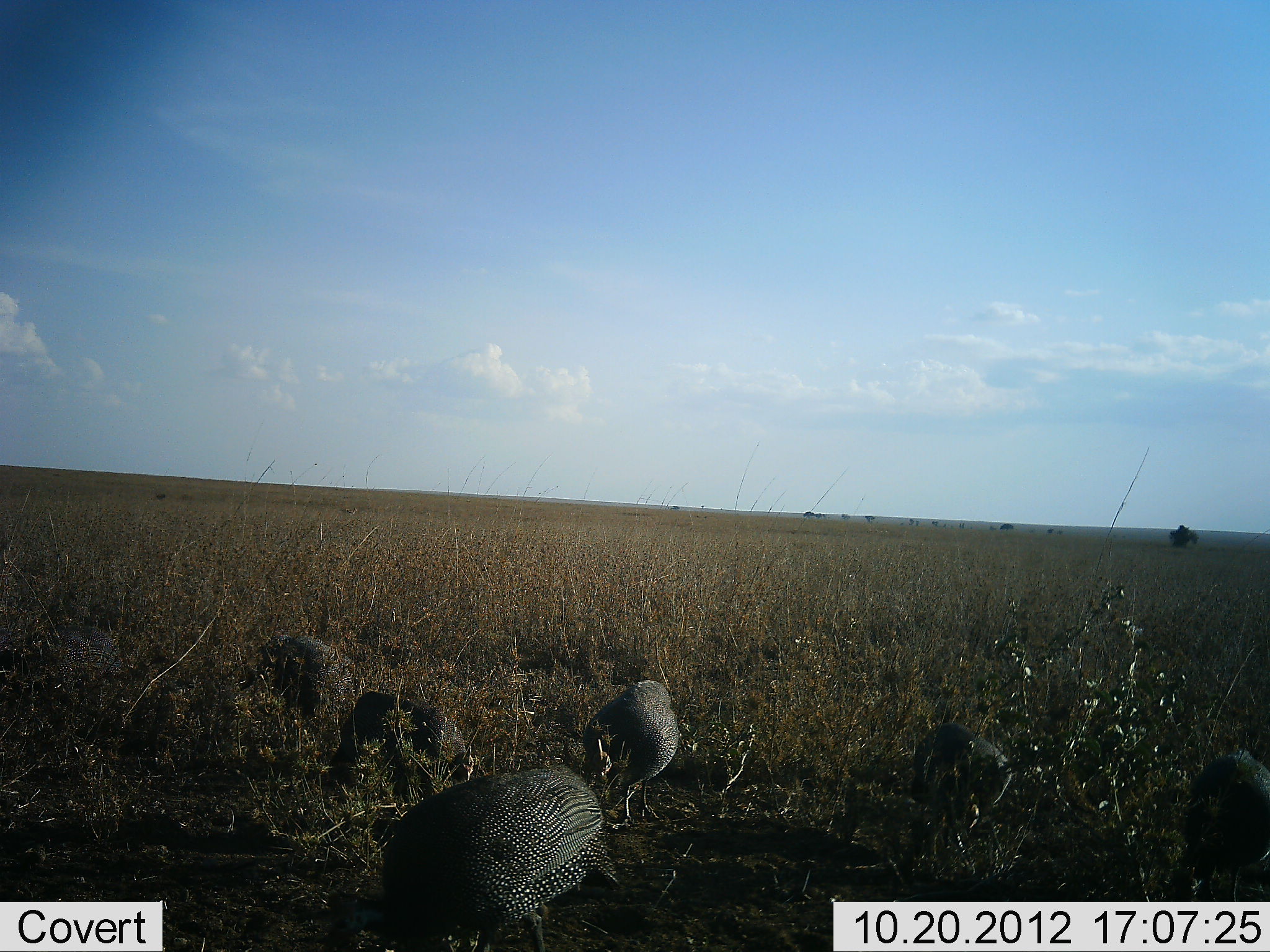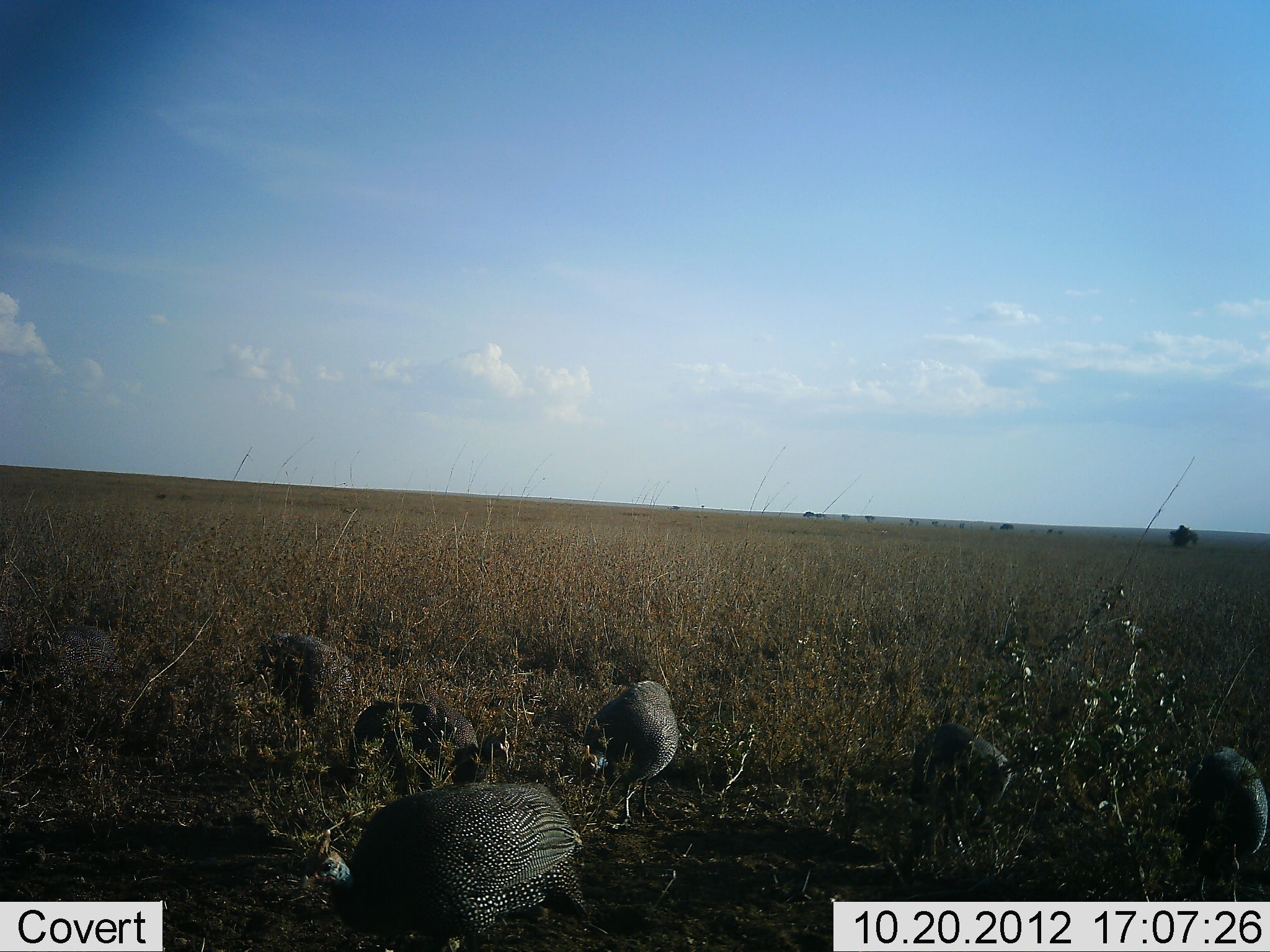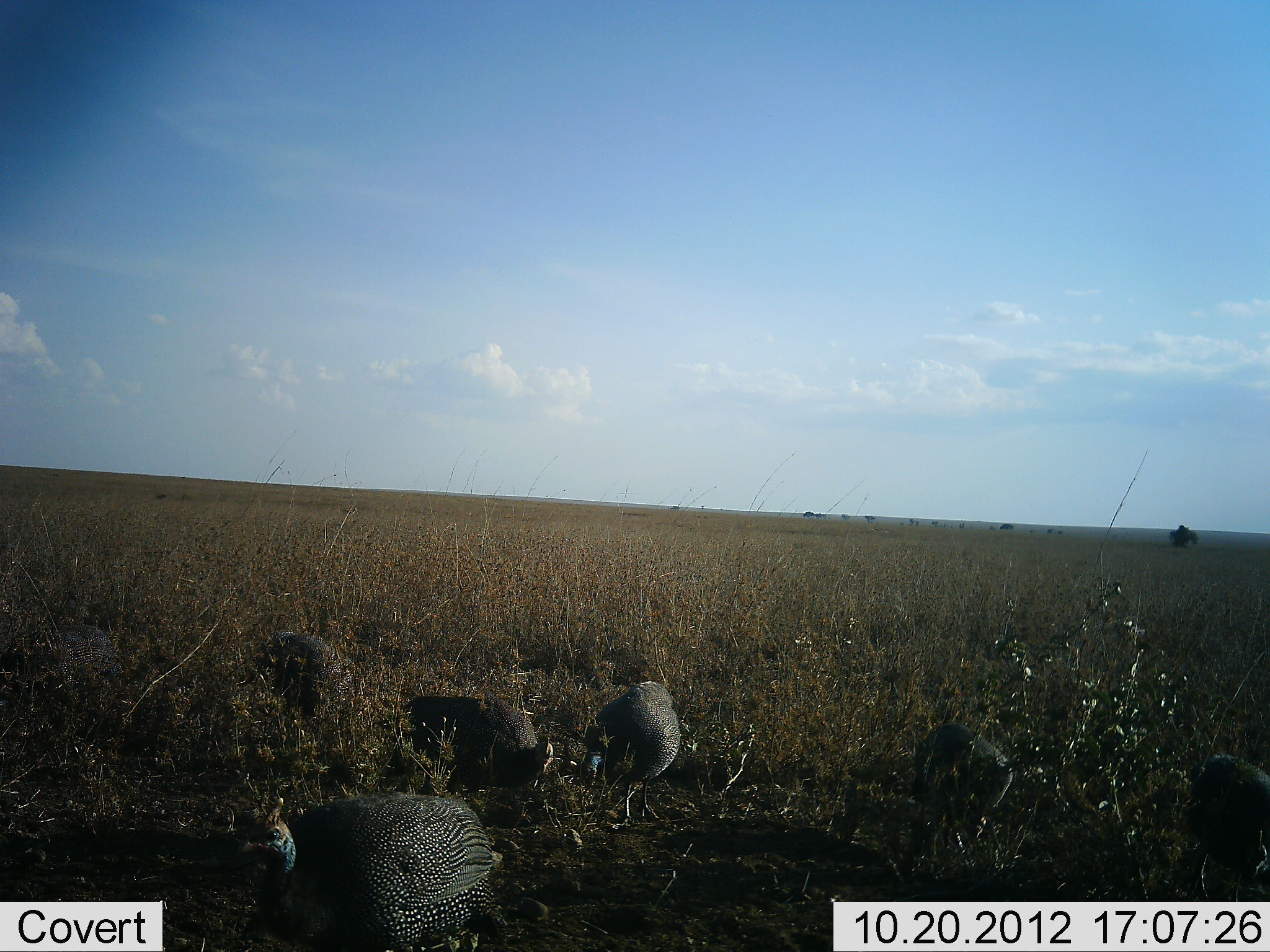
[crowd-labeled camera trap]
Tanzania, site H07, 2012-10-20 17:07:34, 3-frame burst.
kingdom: Animalia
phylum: Chordata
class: Aves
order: Galliformes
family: Numididae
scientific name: Numididae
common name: guinea fowl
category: guineafowl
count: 6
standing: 30%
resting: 10%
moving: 40%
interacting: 0%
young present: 0%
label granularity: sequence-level